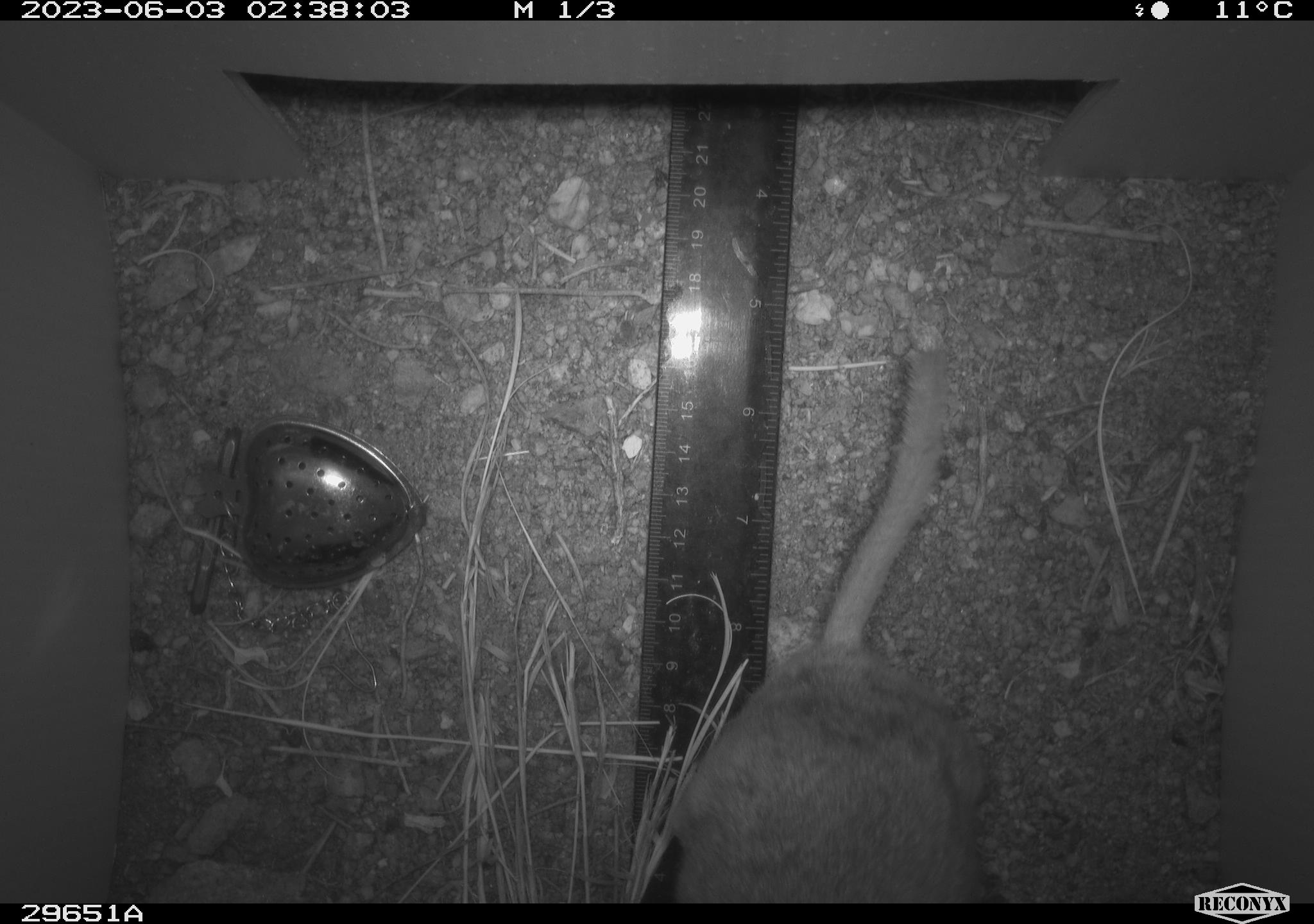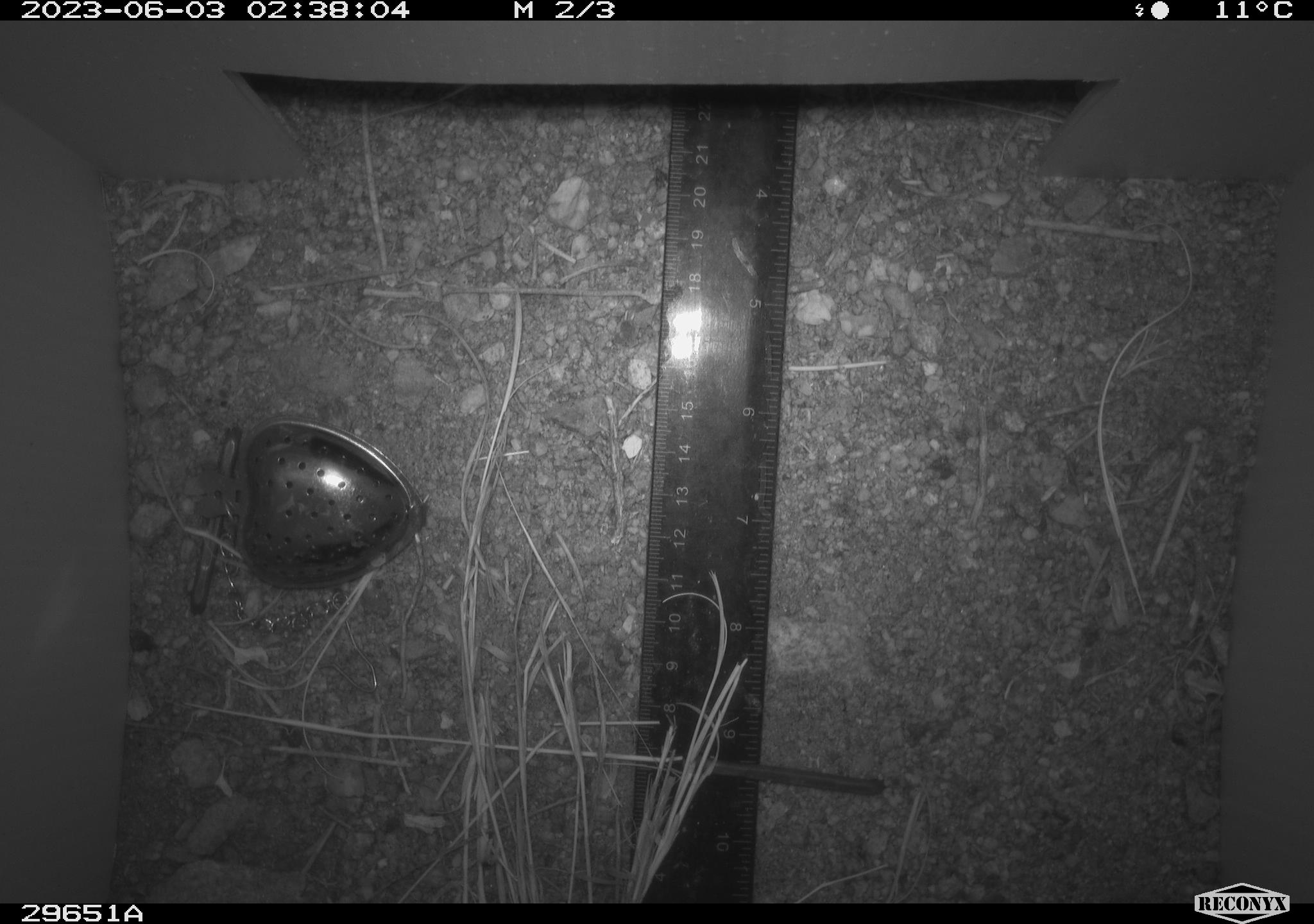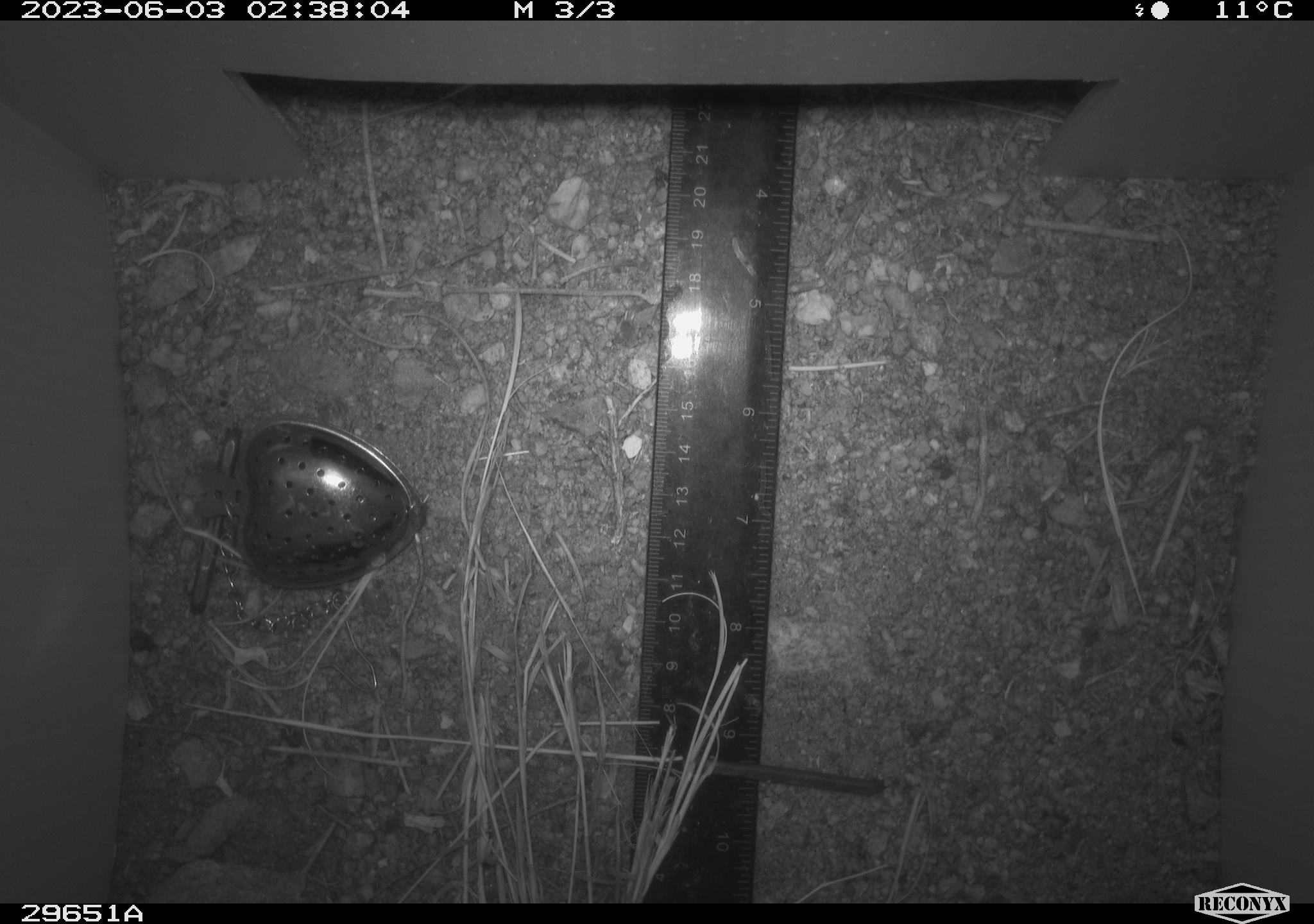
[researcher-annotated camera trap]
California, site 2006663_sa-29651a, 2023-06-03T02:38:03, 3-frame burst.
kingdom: Animalia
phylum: Chordata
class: Mammalia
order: Rodentia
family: Cricetidae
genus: Neotoma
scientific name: Neotoma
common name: pack rat or woodrat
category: neotoma species